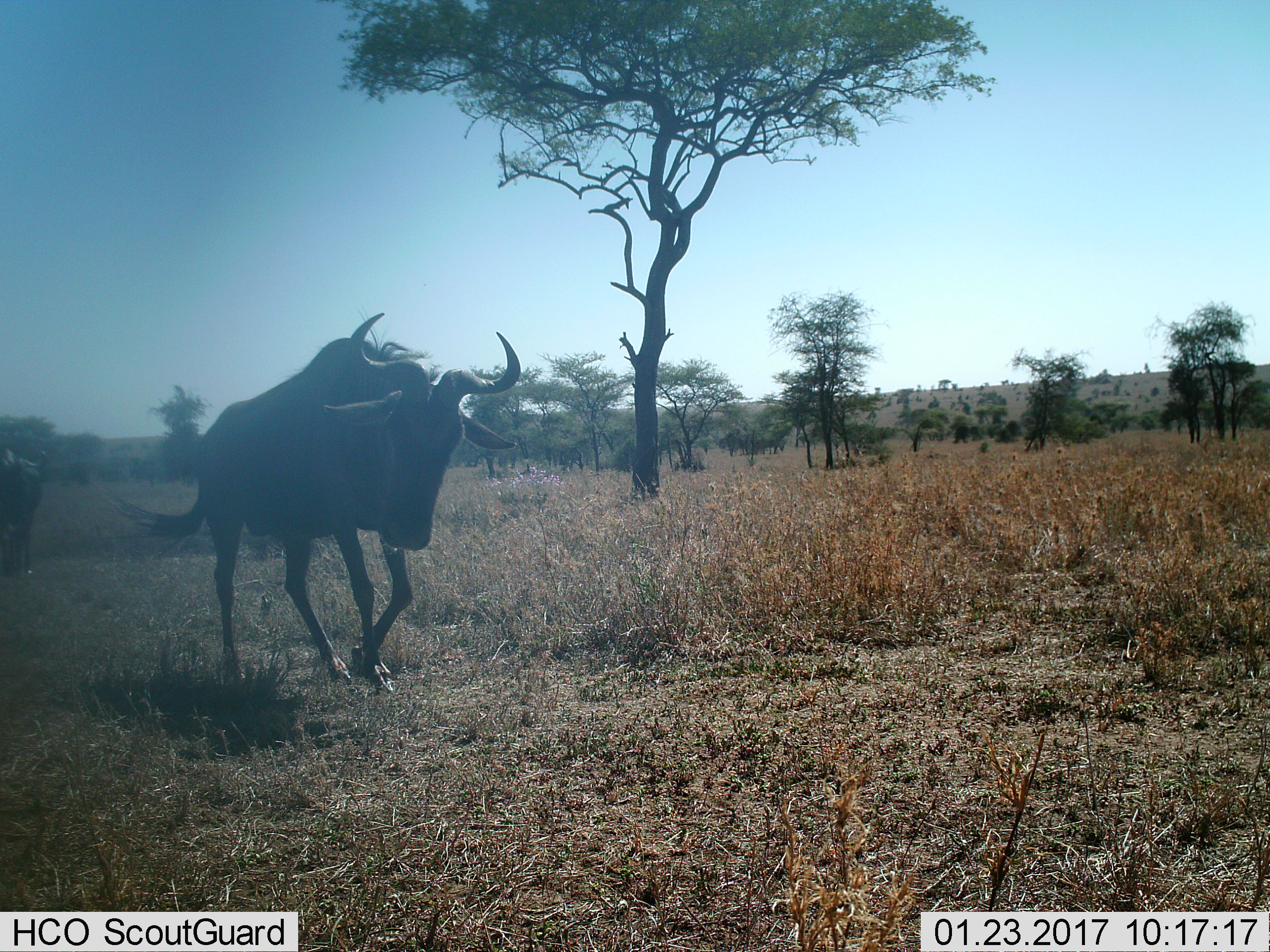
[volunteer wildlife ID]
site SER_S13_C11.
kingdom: Animalia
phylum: Chordata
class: Mammalia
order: Artiodactyla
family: Bovidae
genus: Connochaetes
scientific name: Connochaetes taurinus taurinus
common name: blue wildebeest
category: wildebeestblue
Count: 1.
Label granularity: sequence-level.